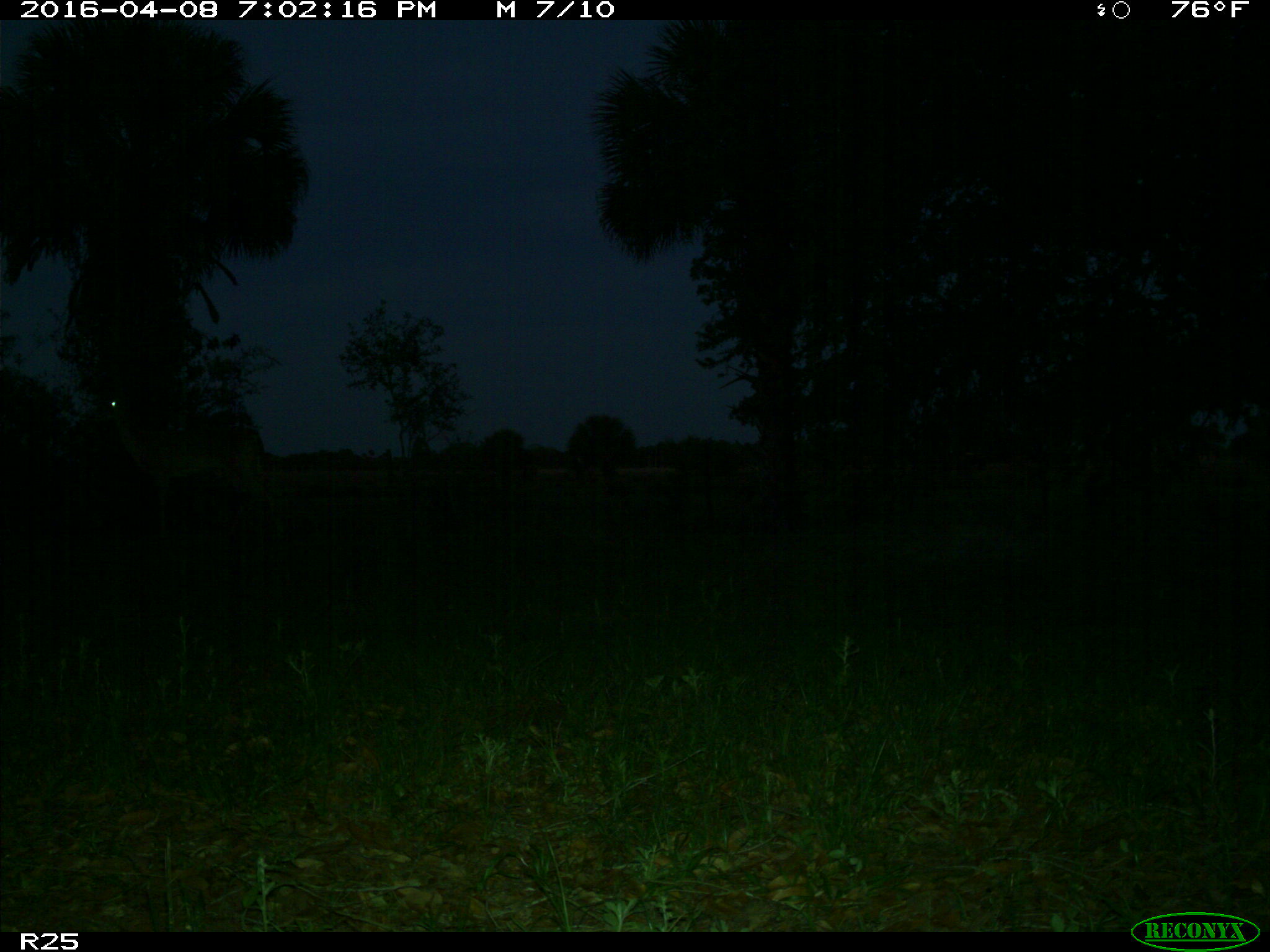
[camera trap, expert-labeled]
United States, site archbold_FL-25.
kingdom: Animalia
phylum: Chordata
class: Mammalia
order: Artiodactyla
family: Cervidae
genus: Odocoileus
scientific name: Odocoileus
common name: deer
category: unidentified deer